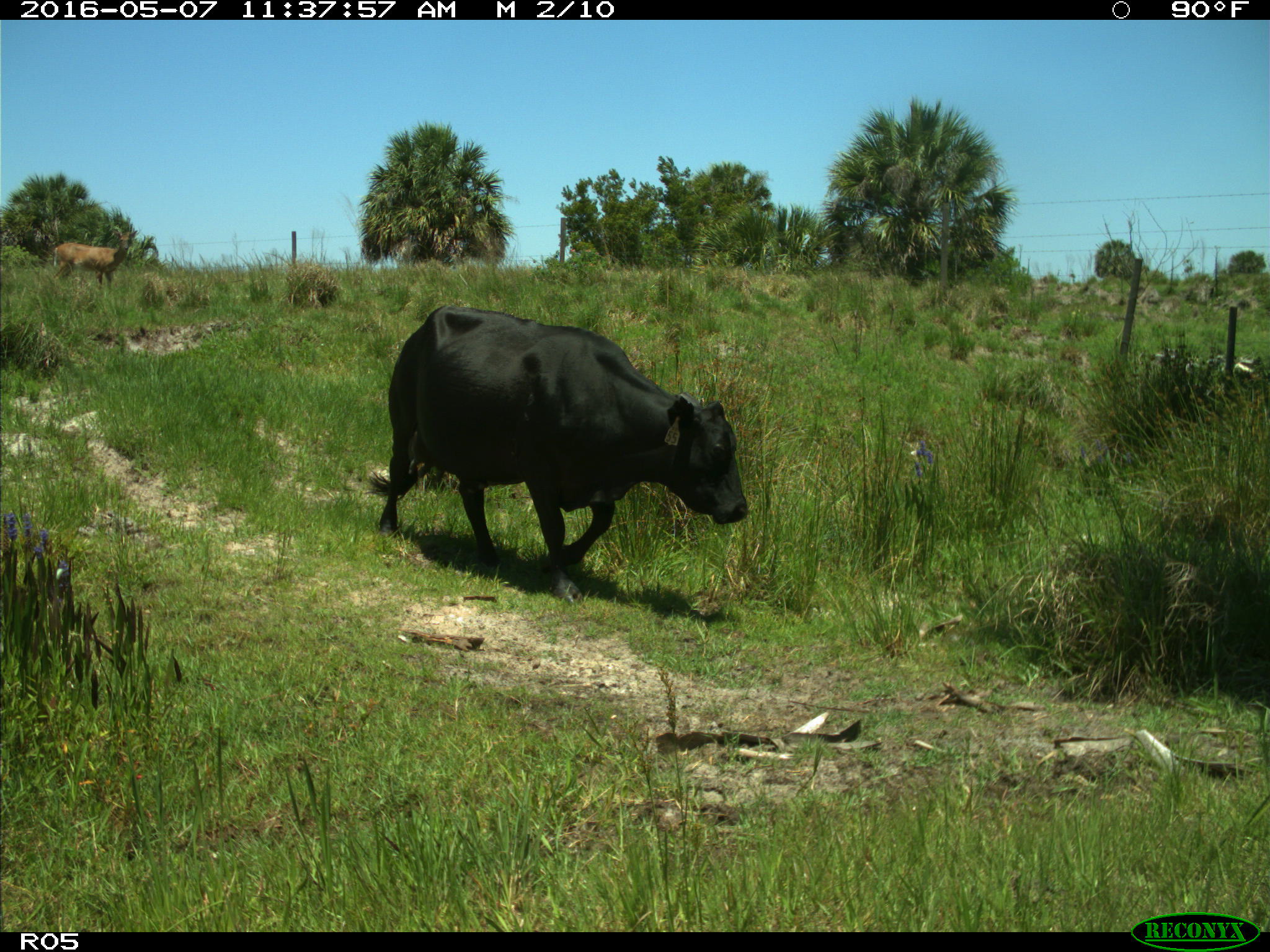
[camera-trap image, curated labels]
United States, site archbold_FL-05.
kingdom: Animalia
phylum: Chordata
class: Mammalia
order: Artiodactyla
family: Bovidae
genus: Bos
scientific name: Bos taurus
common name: domestic cow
Bos taurus (domestic cow).